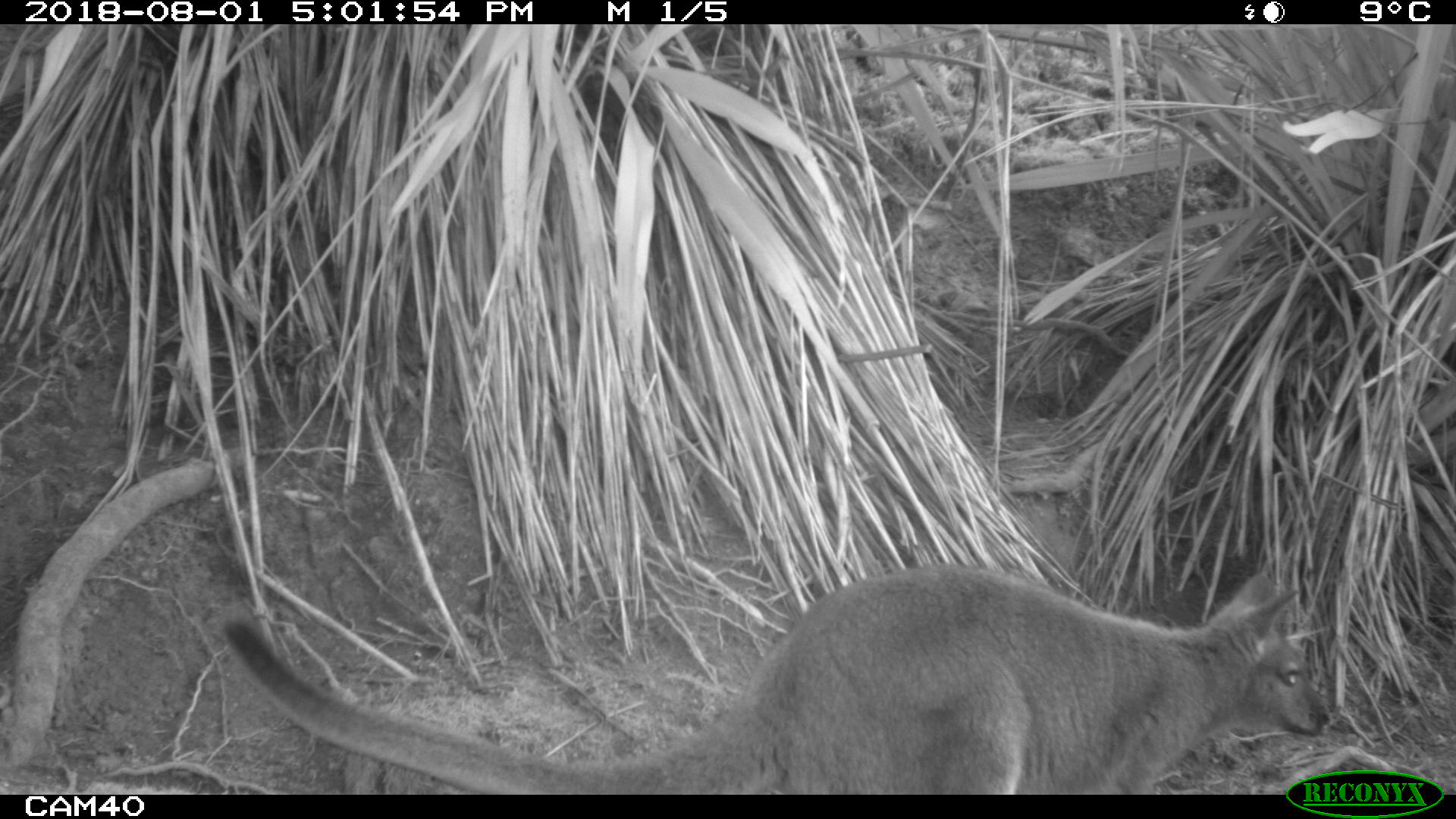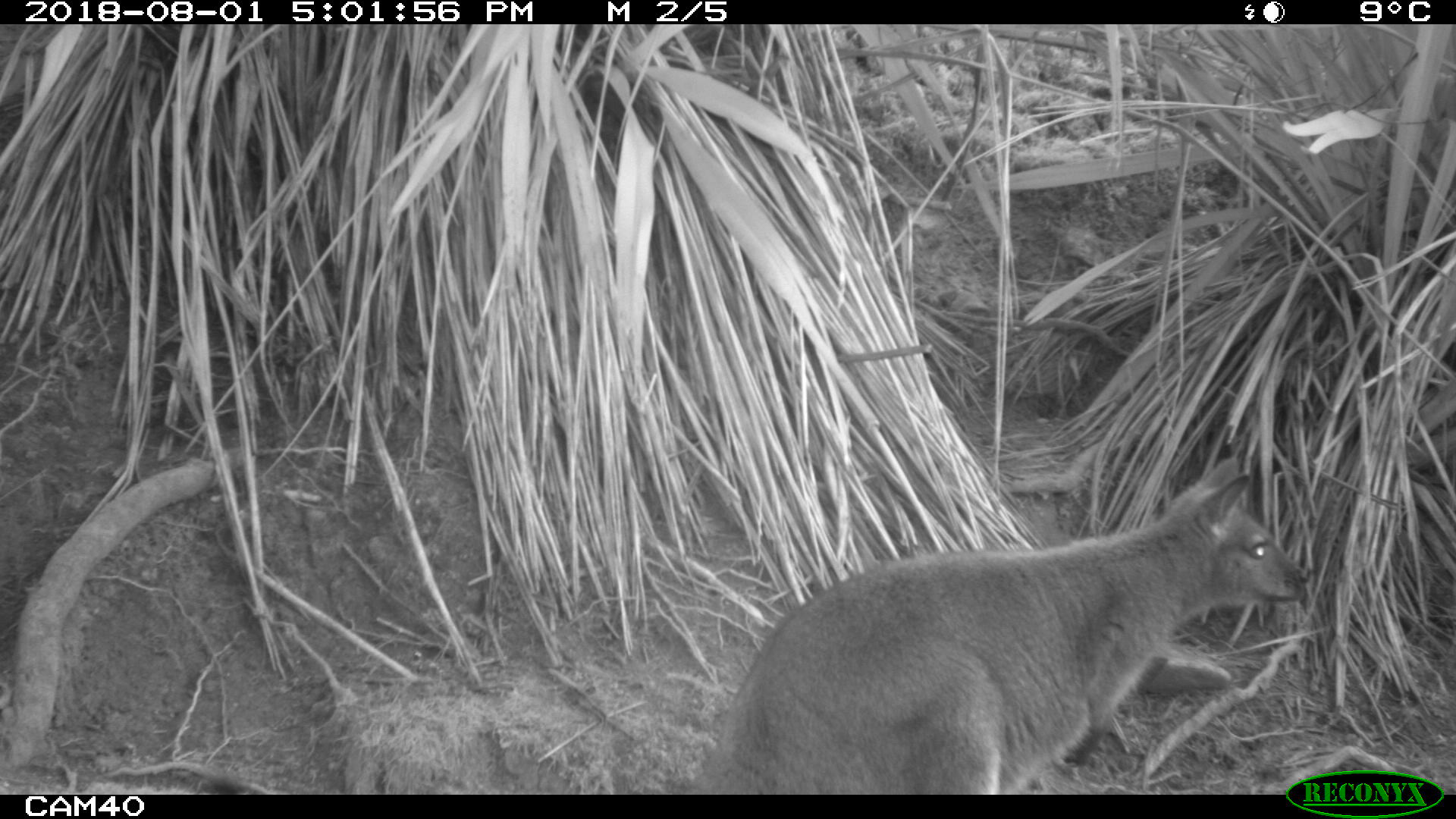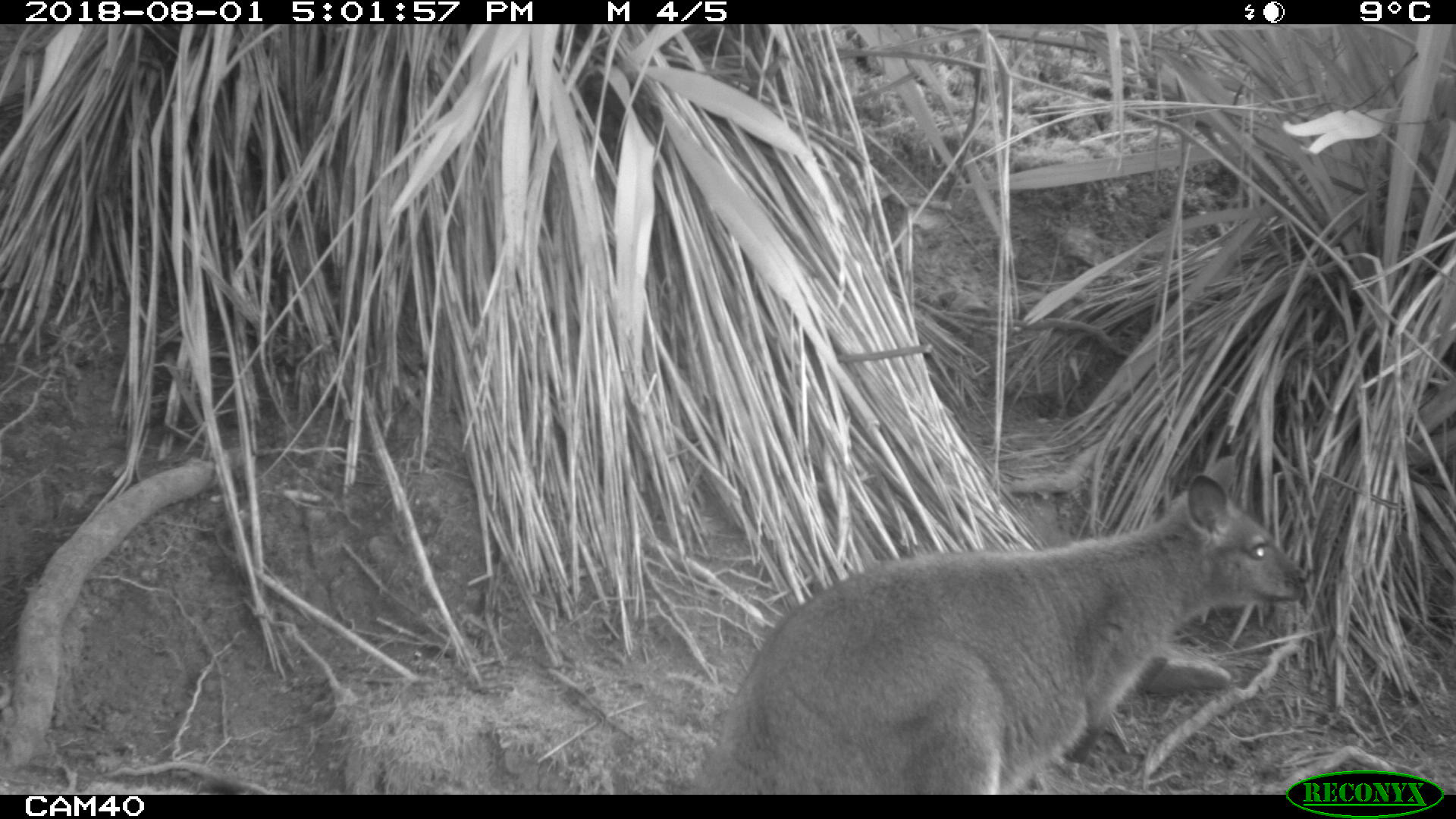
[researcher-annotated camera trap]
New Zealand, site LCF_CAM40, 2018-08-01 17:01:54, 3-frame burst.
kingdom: Animalia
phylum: Chordata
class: Mammalia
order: Diprotodontia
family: Macropodidae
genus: Notamacropus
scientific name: Notamacropus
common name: wallaby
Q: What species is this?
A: Wallaby (Notamacropus).